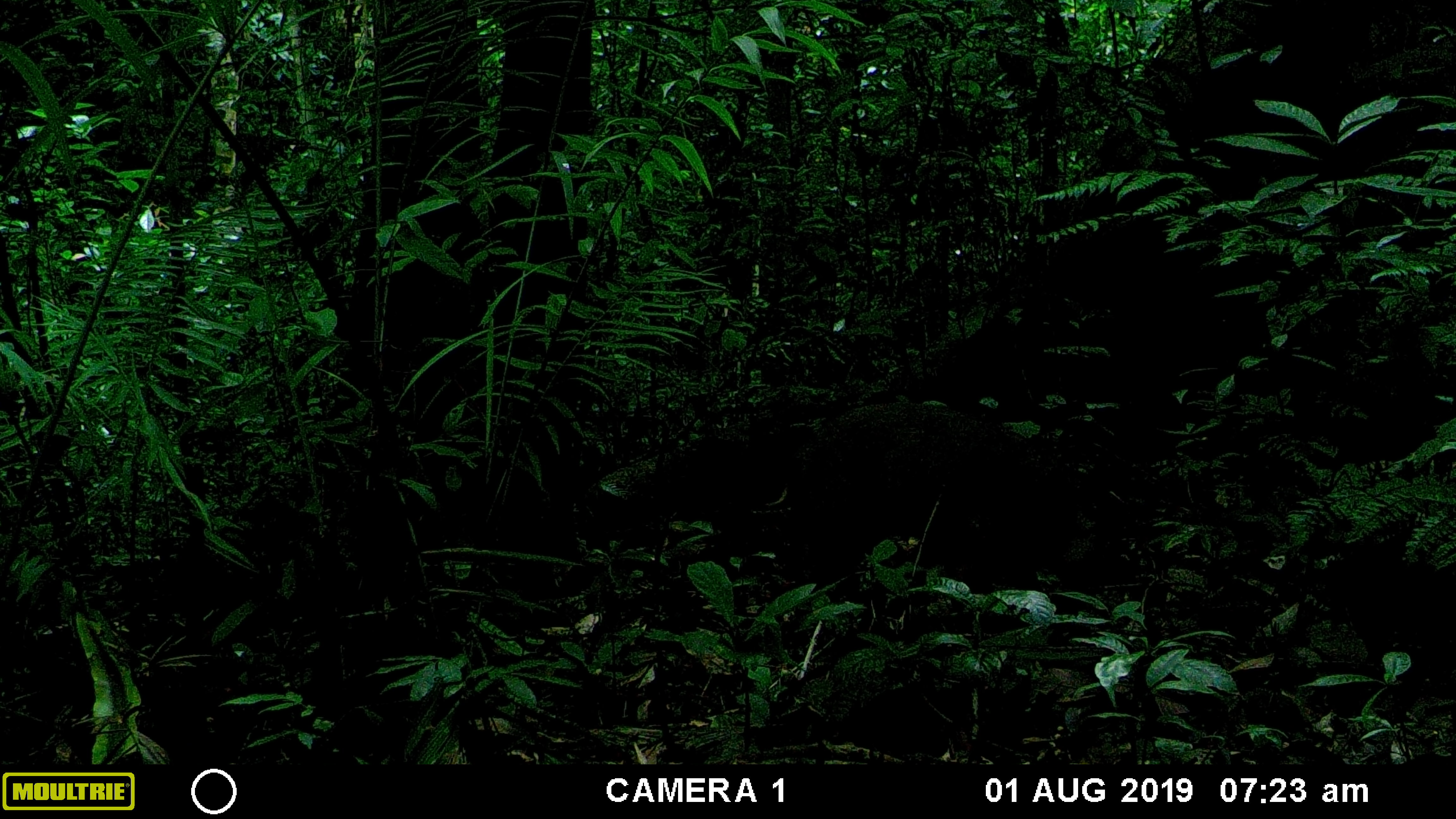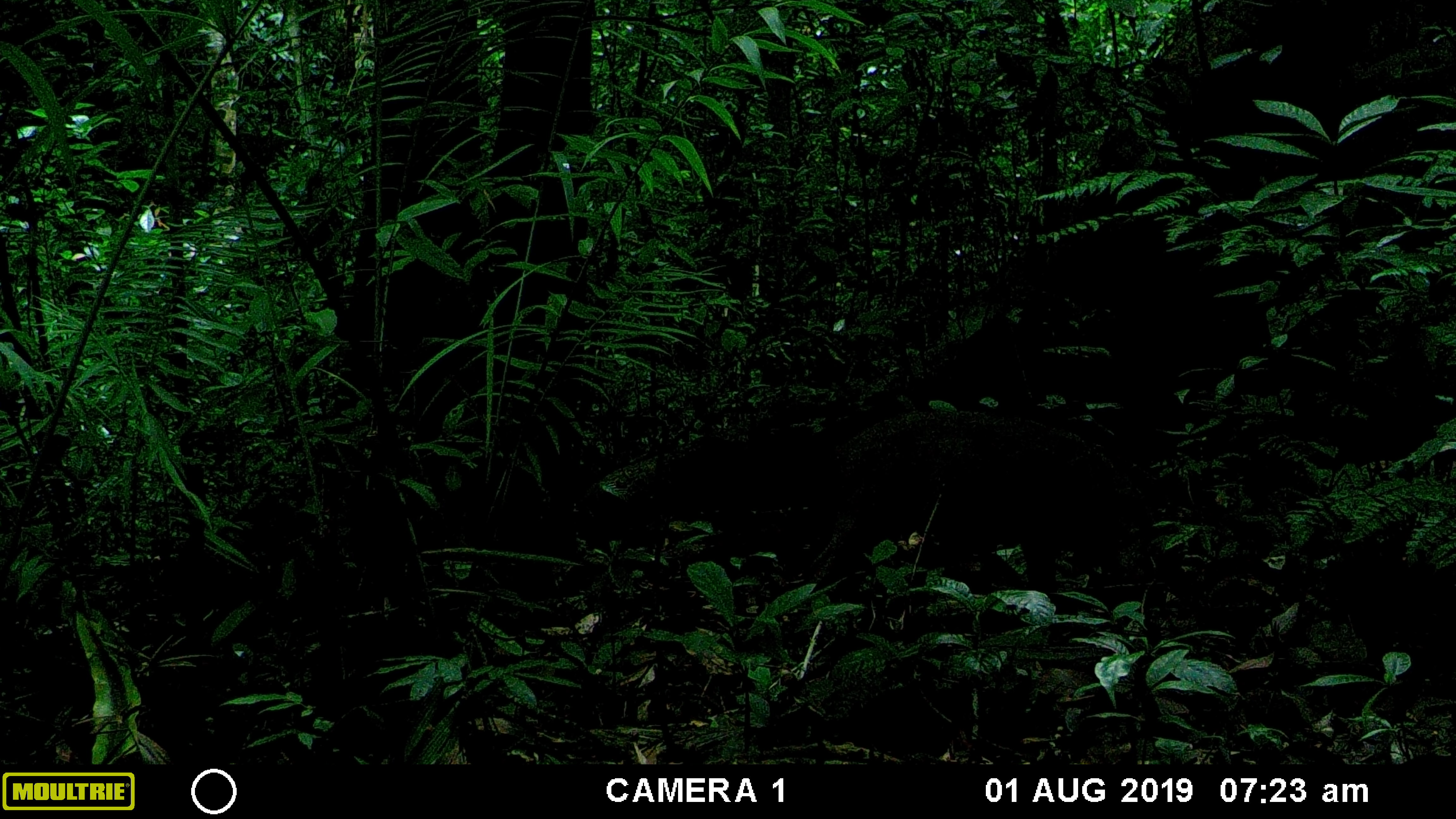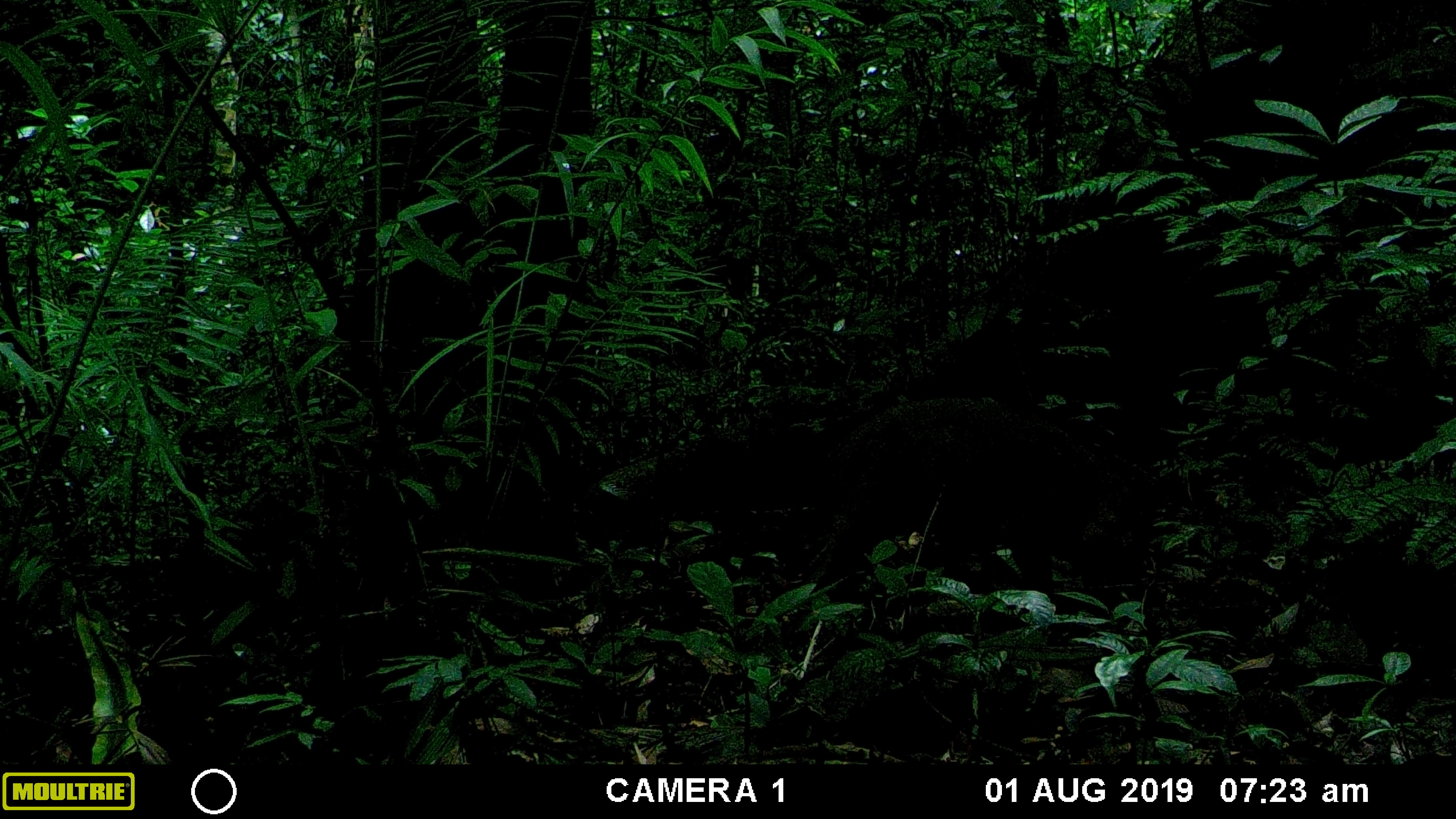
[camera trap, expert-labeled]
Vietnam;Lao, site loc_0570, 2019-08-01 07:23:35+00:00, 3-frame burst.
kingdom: Animalia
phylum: Chordata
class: Mammalia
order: Artiodactyla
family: Suidae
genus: Sus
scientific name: Sus scrofa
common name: eurasian wild pig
Eurasian wild pig (Sus scrofa). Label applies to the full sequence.